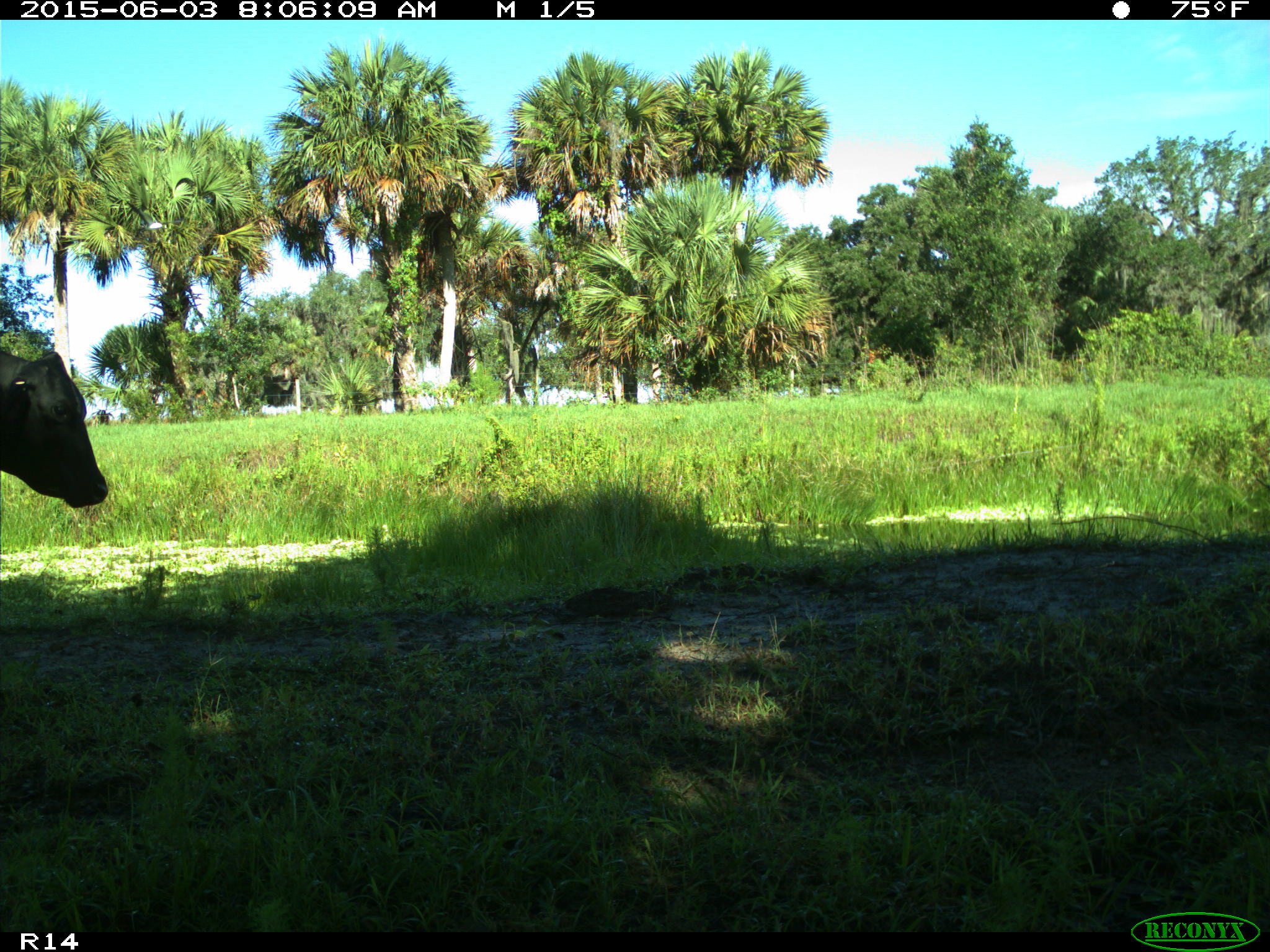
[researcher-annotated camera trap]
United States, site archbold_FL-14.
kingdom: Animalia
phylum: Chordata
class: Mammalia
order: Artiodactyla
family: Bovidae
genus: Bos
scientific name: Bos taurus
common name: domestic cow